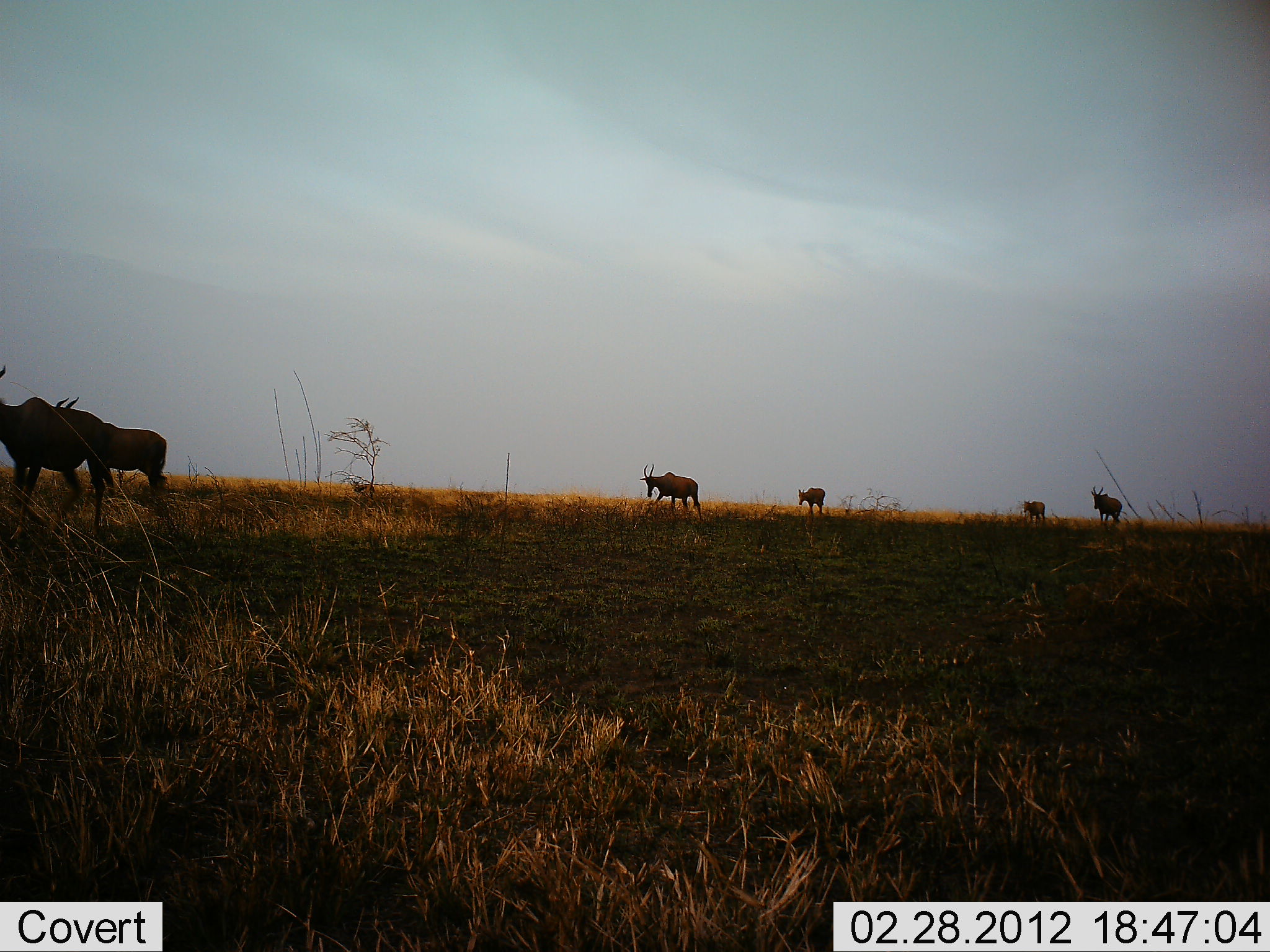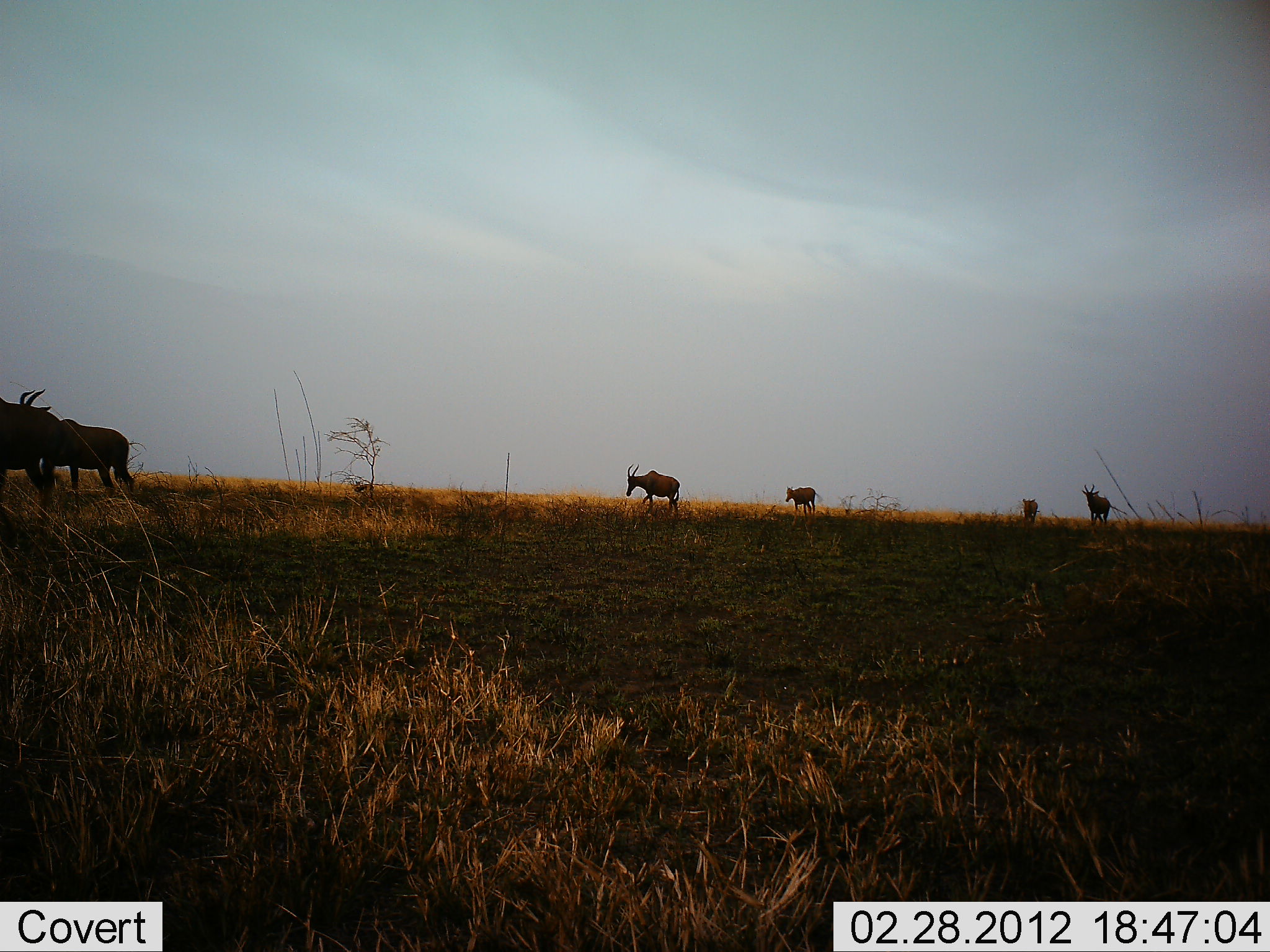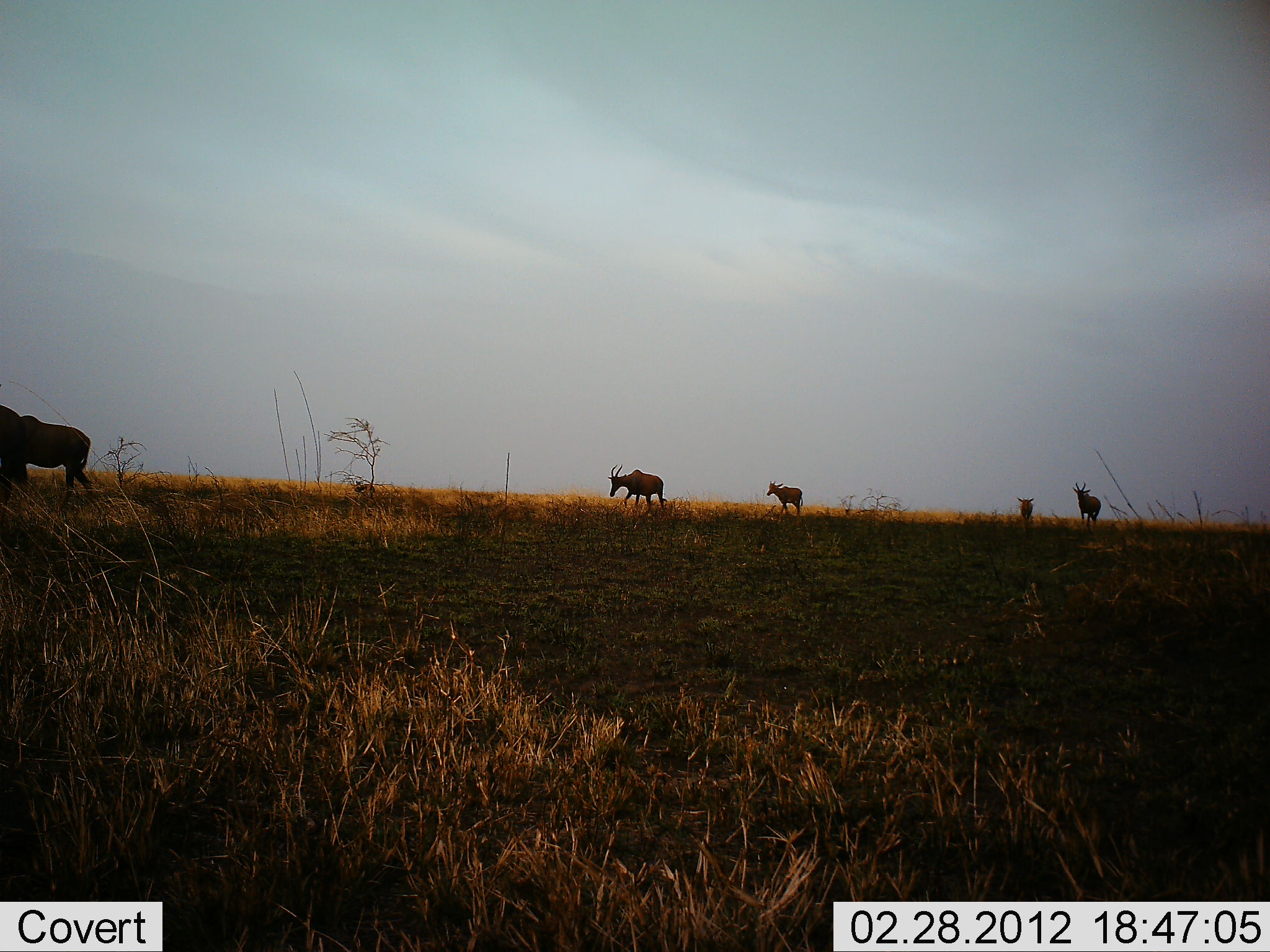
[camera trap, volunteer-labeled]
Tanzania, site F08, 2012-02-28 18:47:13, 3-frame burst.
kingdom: Animalia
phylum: Chordata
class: Mammalia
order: Artiodactyla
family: Bovidae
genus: Alcelaphus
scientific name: Alcelaphus buselaphus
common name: hartebeest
Hartebeest (Alcelaphus buselaphus), count 6. Behavior (volunteer vote fractions): standing 0%, resting 0%, moving 100%, interacting 0%. Young present (vote fraction): 7%. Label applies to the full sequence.